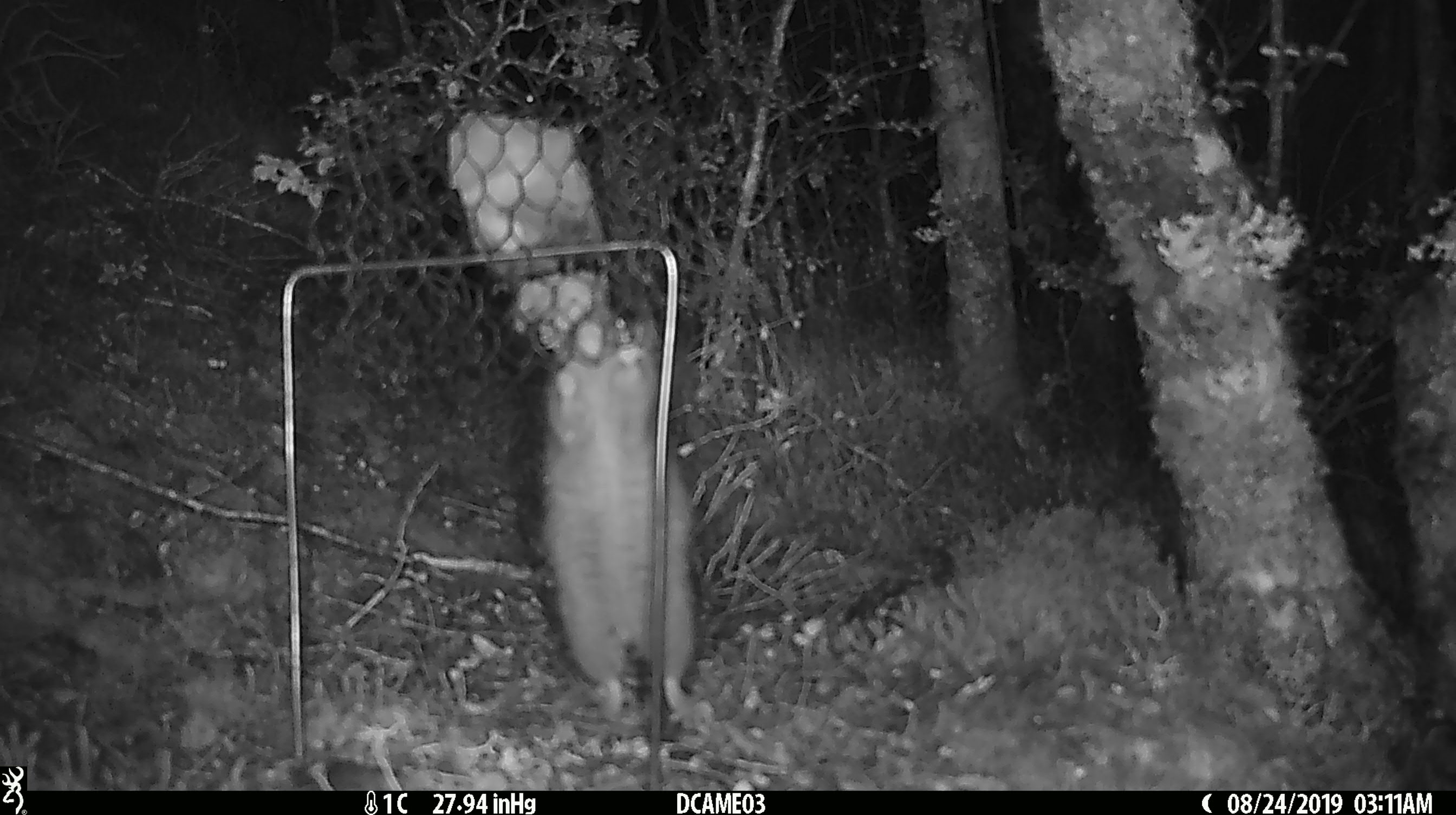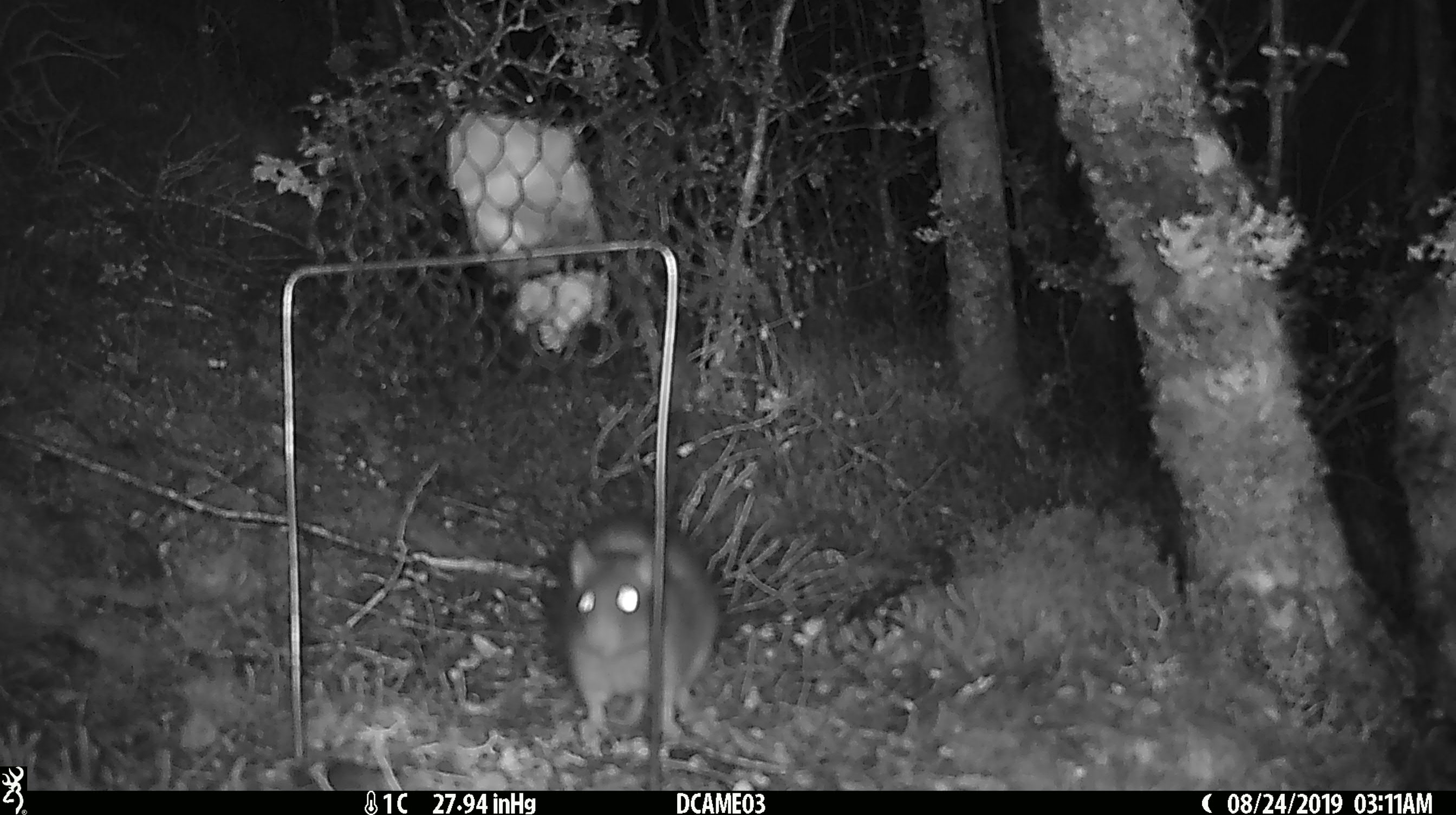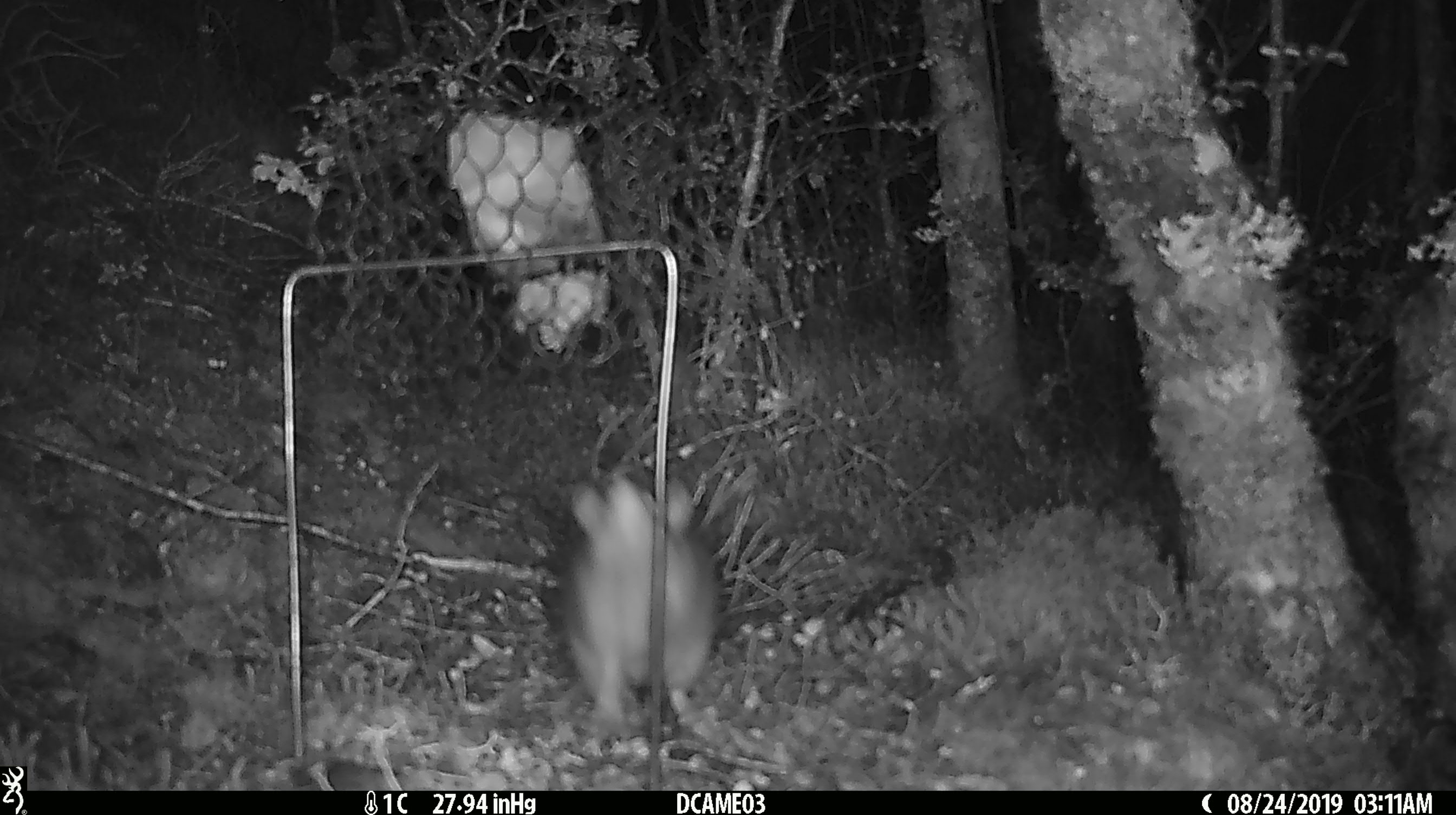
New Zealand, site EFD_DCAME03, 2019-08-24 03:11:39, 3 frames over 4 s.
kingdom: Animalia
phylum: Chordata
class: Mammalia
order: Rodentia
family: Muridae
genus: Rattus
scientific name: Rattus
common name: rat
Rat (Rattus).